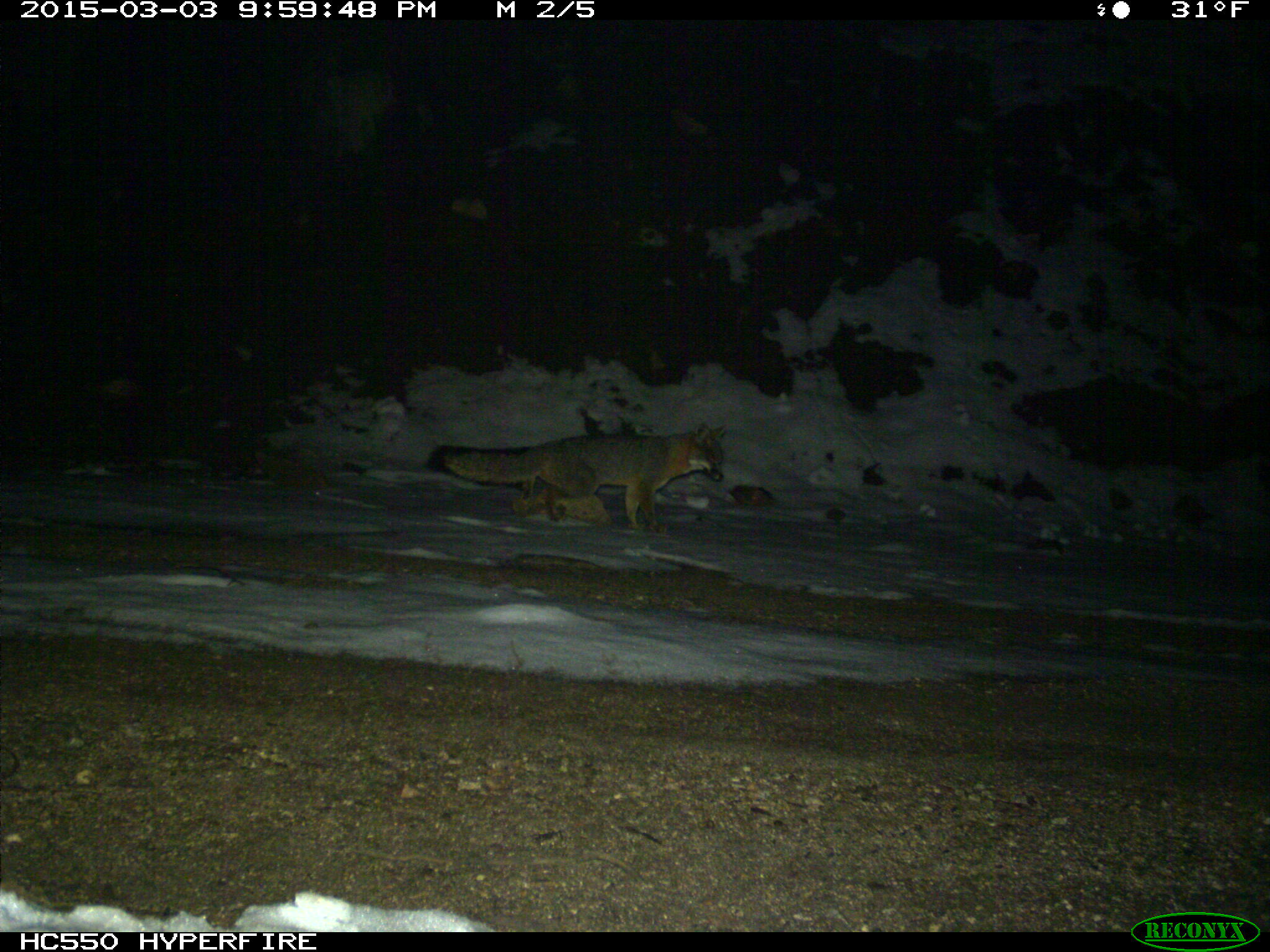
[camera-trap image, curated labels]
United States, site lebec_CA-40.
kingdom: Animalia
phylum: Chordata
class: Mammalia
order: Carnivora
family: Canidae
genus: Urocyon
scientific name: Urocyon cinereoargenteus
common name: gray fox